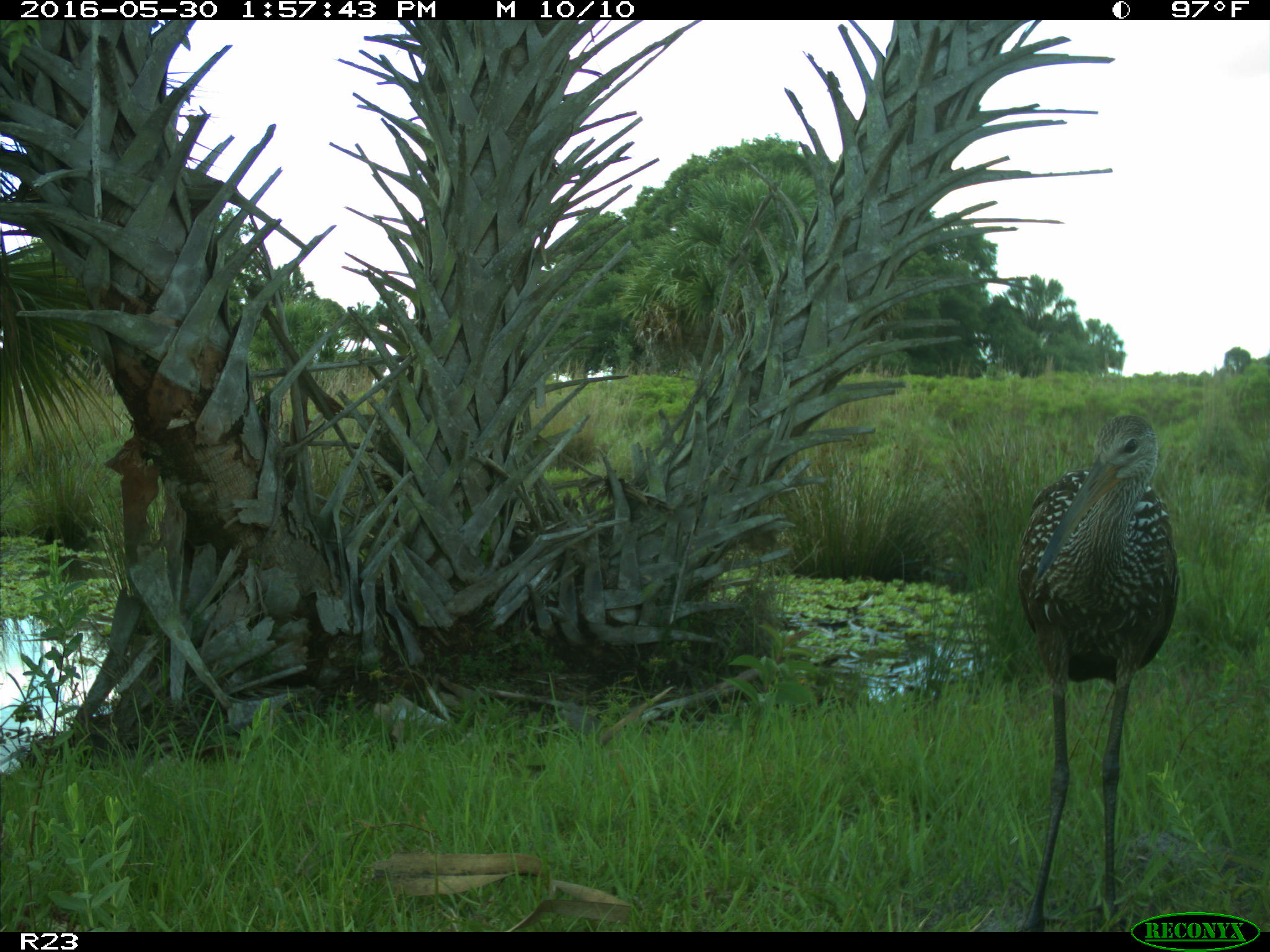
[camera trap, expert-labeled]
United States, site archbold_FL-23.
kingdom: Animalia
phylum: Chordata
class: Aves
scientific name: Aves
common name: birds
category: unidentified bird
Unidentified bird (birds) (Aves).